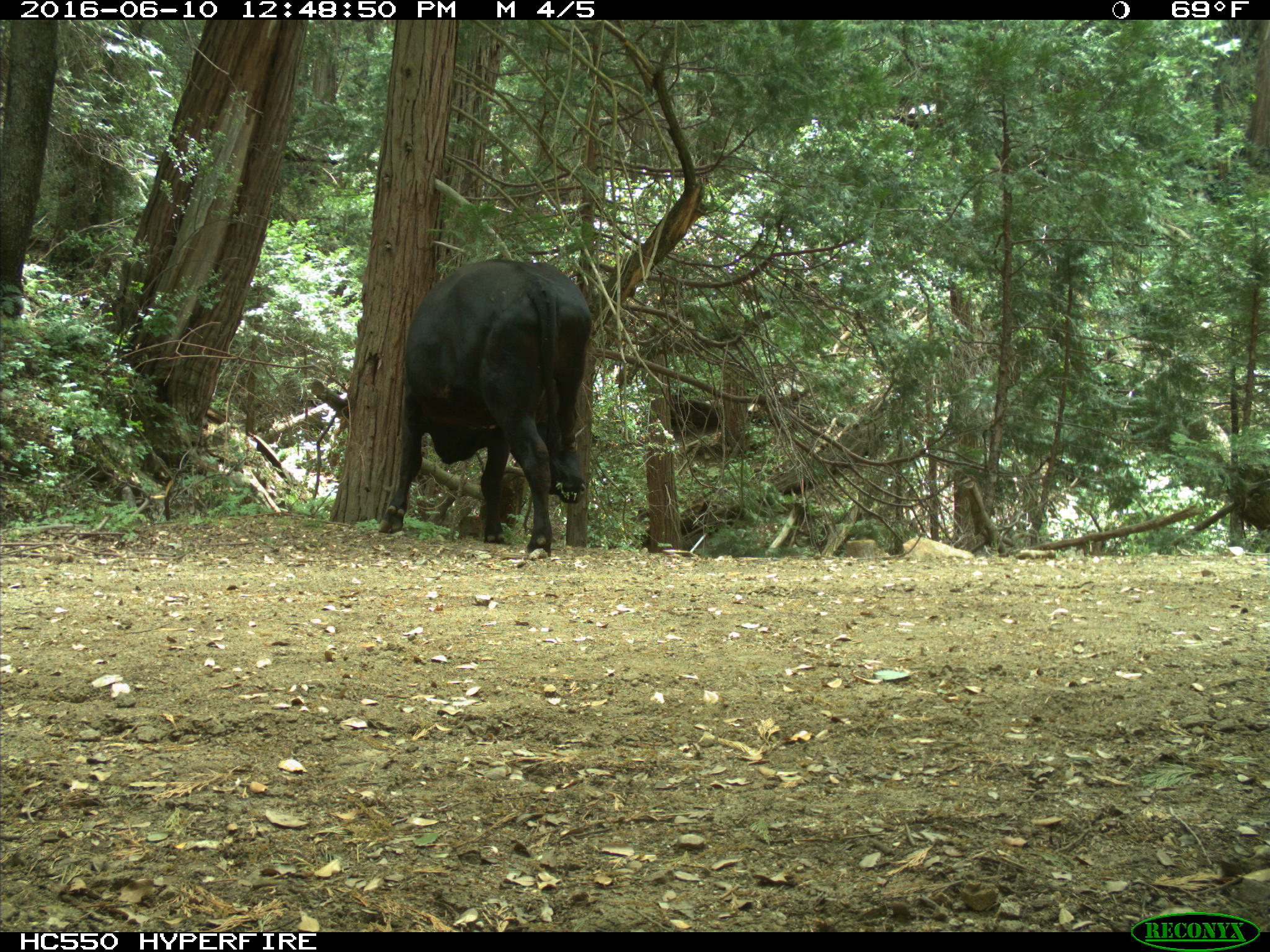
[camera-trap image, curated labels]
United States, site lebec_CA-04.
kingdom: Animalia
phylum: Chordata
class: Mammalia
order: Artiodactyla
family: Bovidae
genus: Bos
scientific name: Bos taurus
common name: domestic cow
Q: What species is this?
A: Bos taurus (domestic cow).